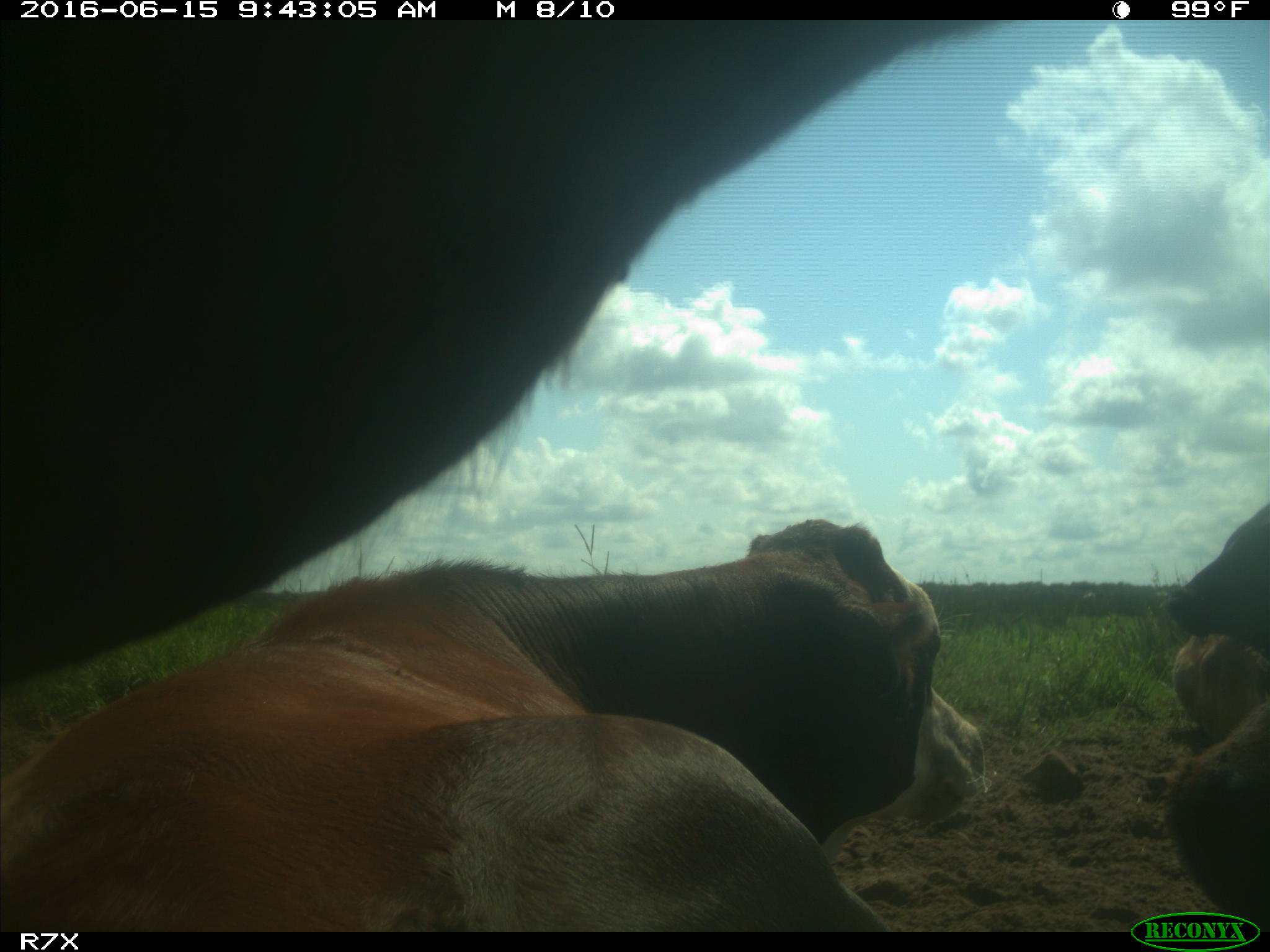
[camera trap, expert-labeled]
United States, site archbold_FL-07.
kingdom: Animalia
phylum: Chordata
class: Mammalia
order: Artiodactyla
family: Bovidae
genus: Bos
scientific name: Bos taurus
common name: domestic cow